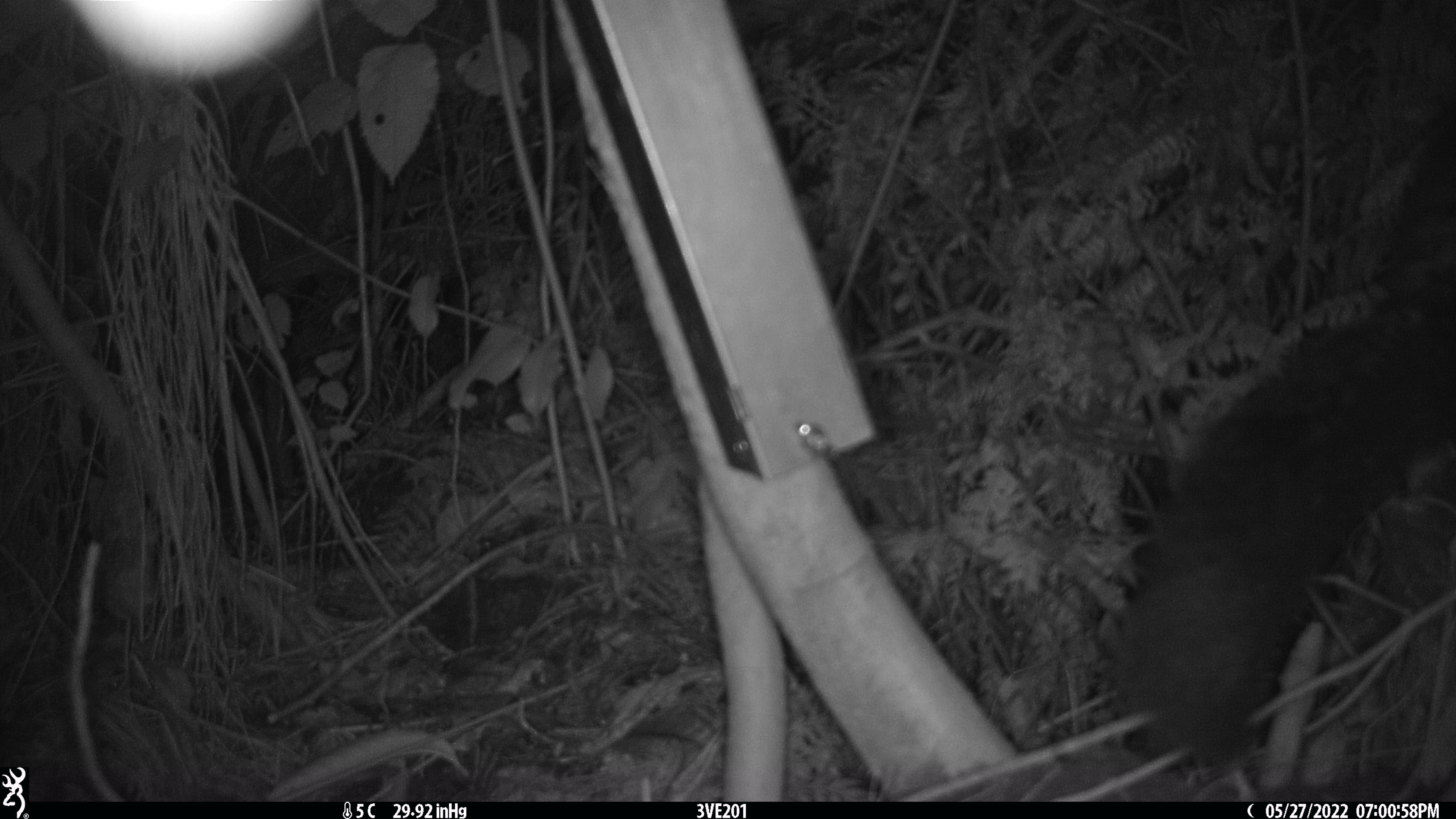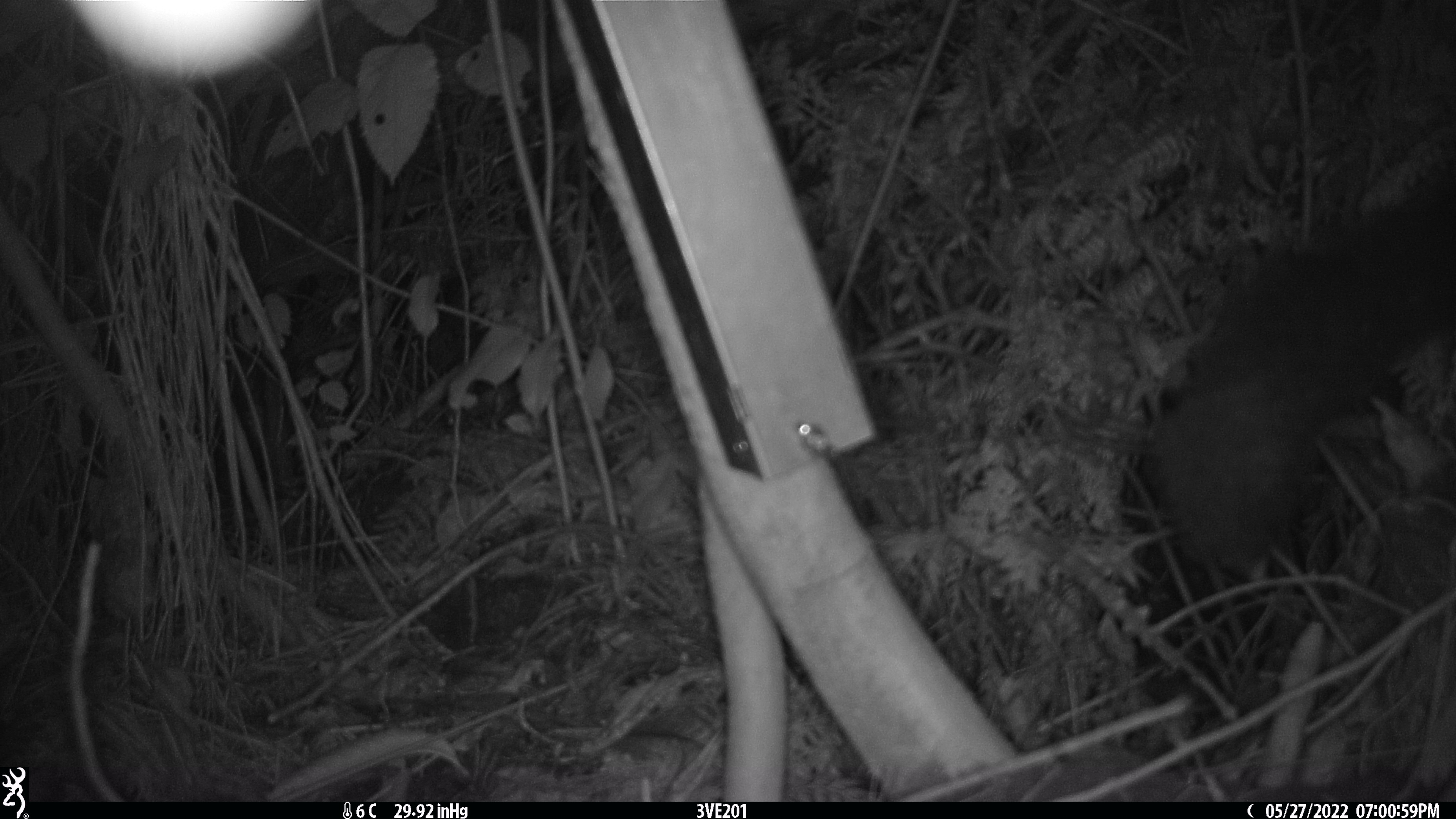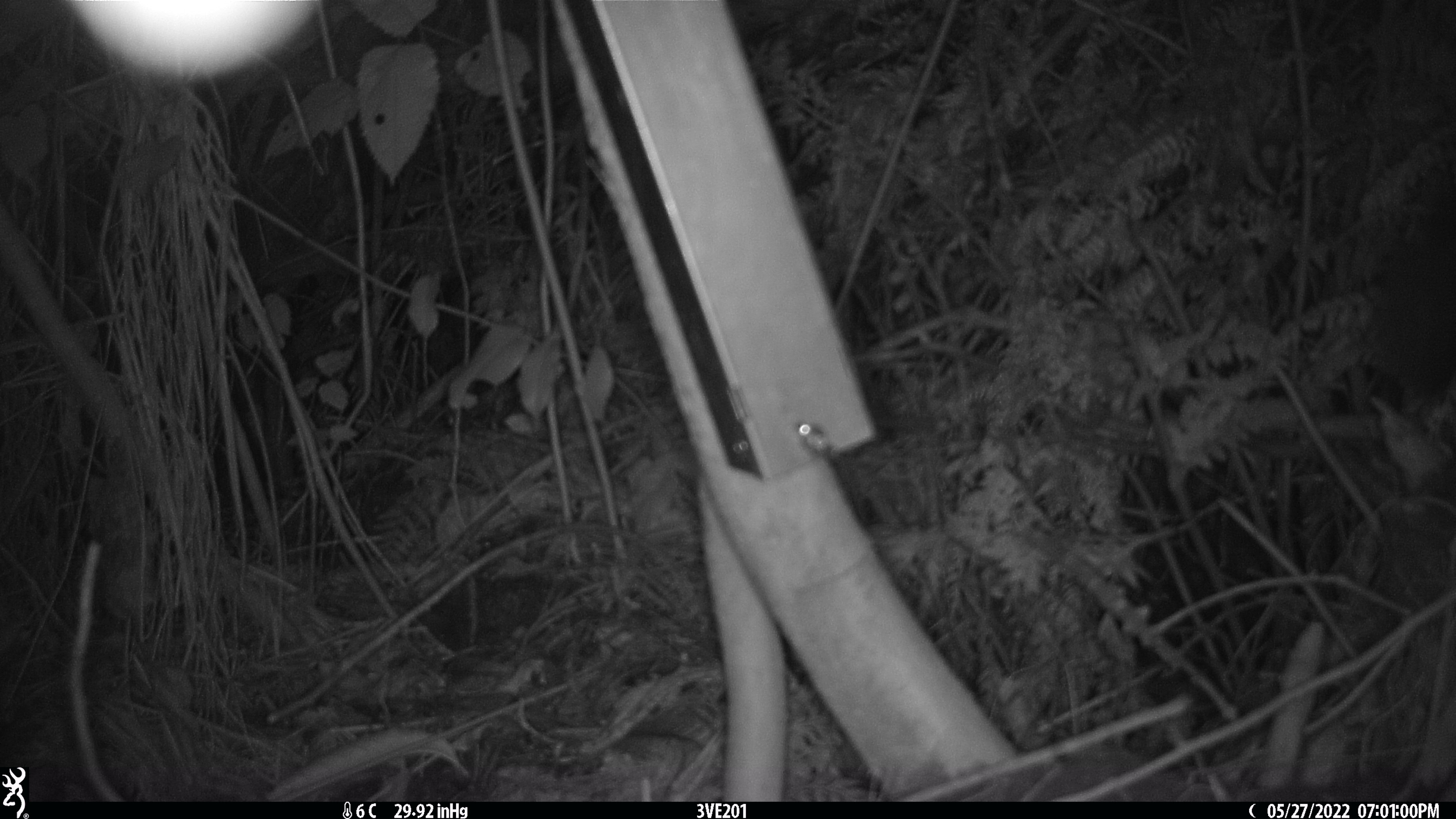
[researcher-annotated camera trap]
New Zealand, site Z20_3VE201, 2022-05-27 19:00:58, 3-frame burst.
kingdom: Animalia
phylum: Chordata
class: Mammalia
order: Diprotodontia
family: Phalangeridae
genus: Trichosurus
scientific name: Trichosurus vulpecula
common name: common brushtail possum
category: possum